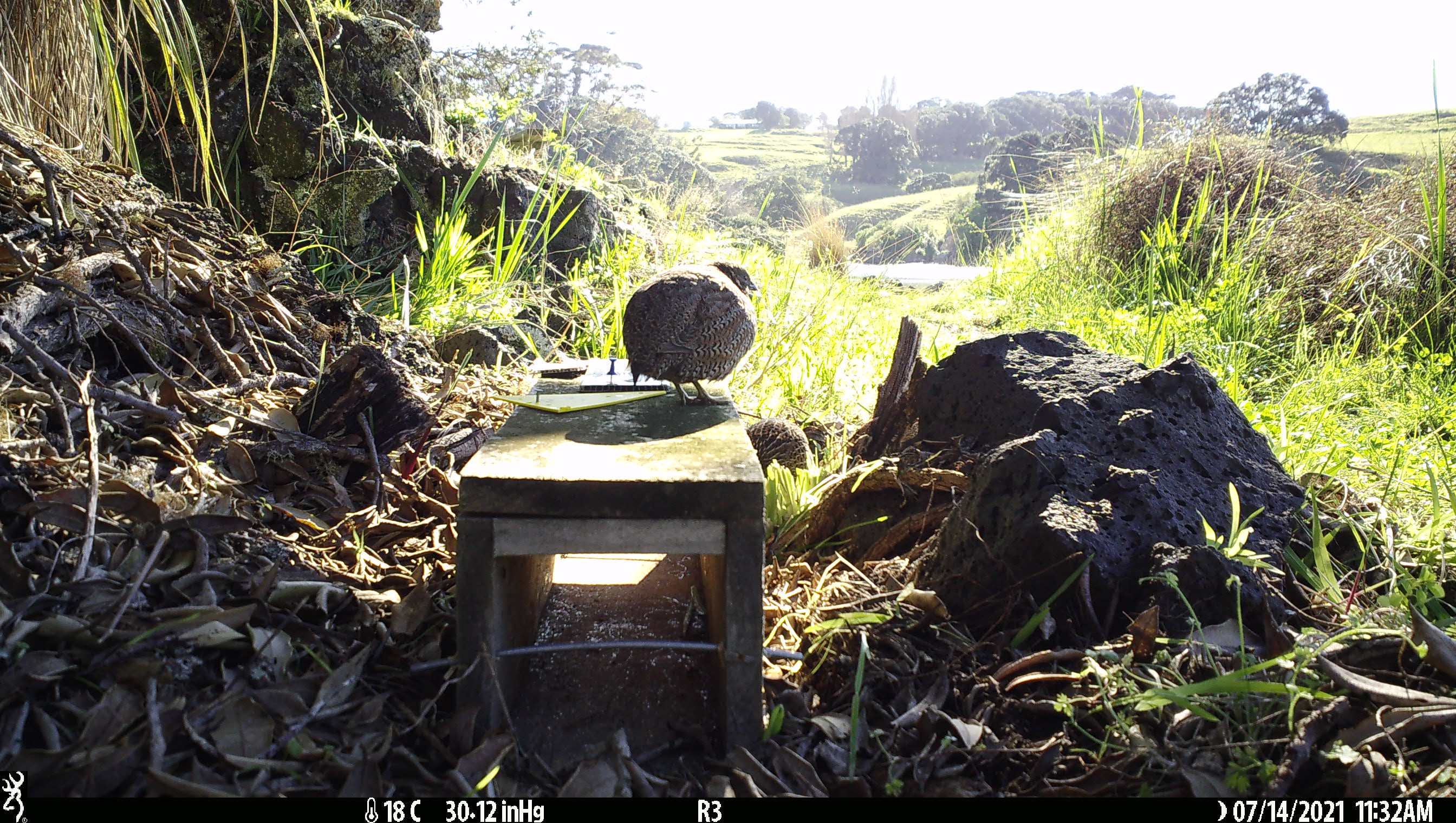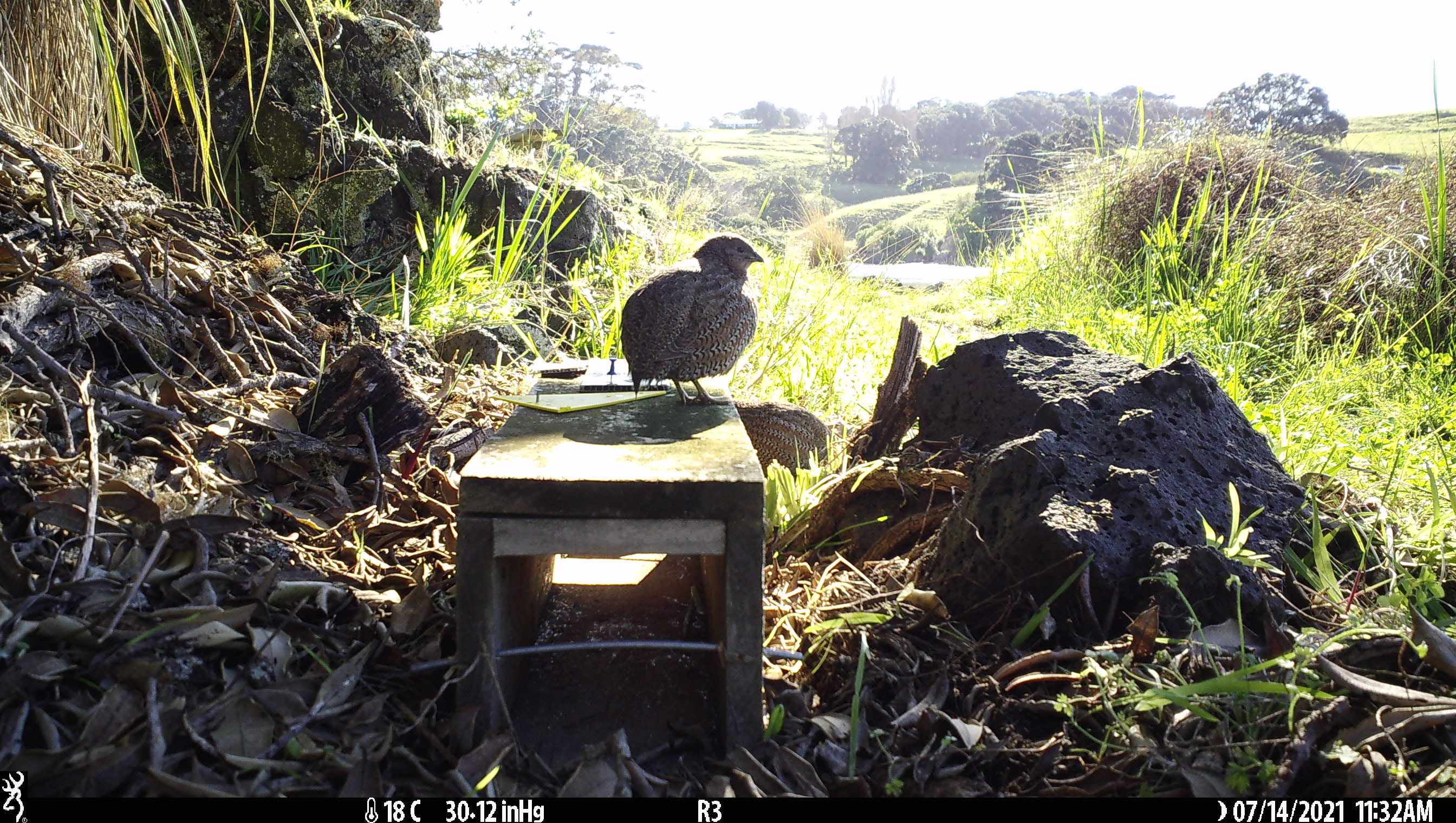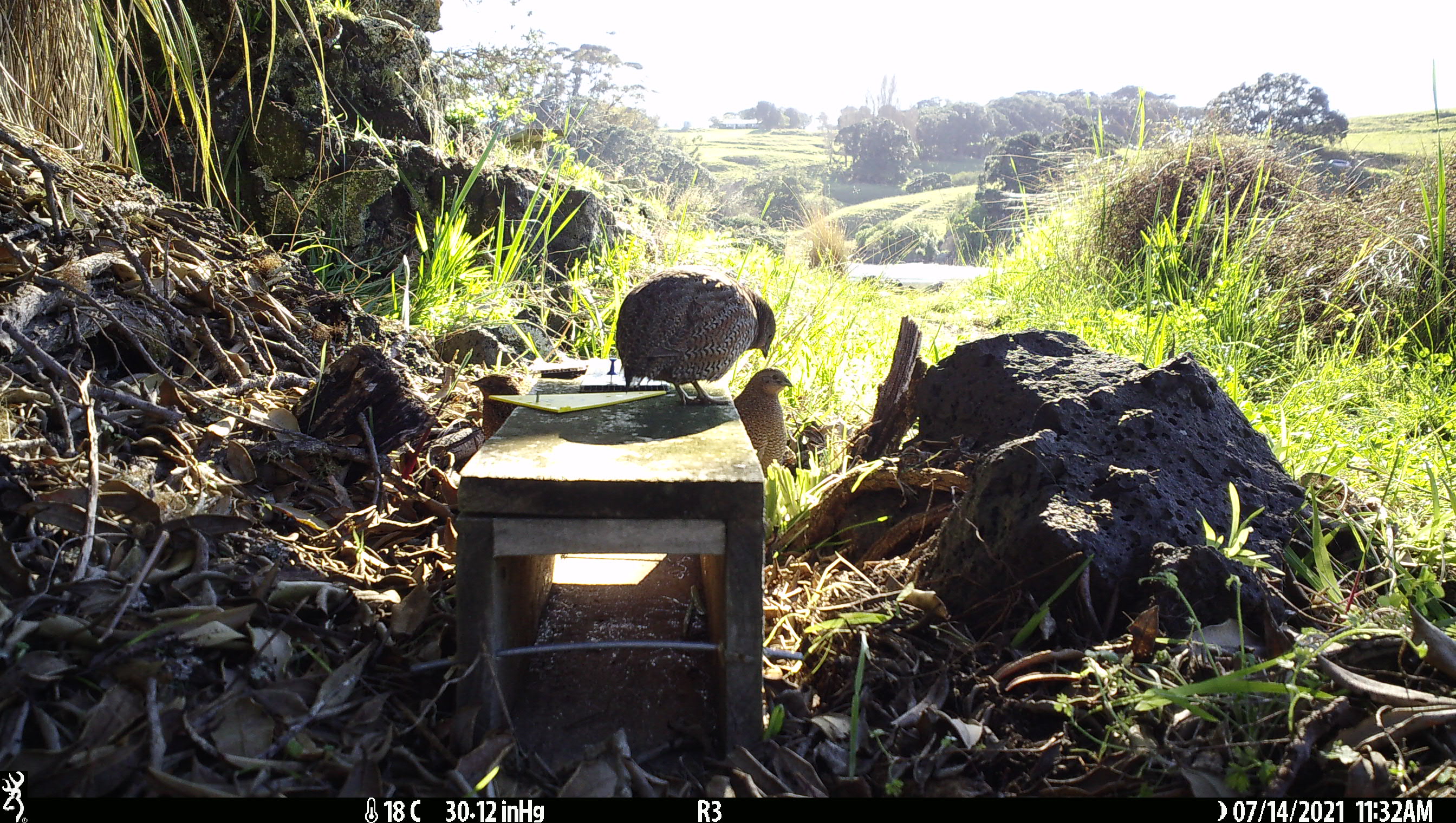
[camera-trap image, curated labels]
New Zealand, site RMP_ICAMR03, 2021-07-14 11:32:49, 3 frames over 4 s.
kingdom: Animalia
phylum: Chordata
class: Aves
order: Galliformes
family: Phasianidae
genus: Synoicus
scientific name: Synoicus ypsilophorus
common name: brown quail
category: quail brown